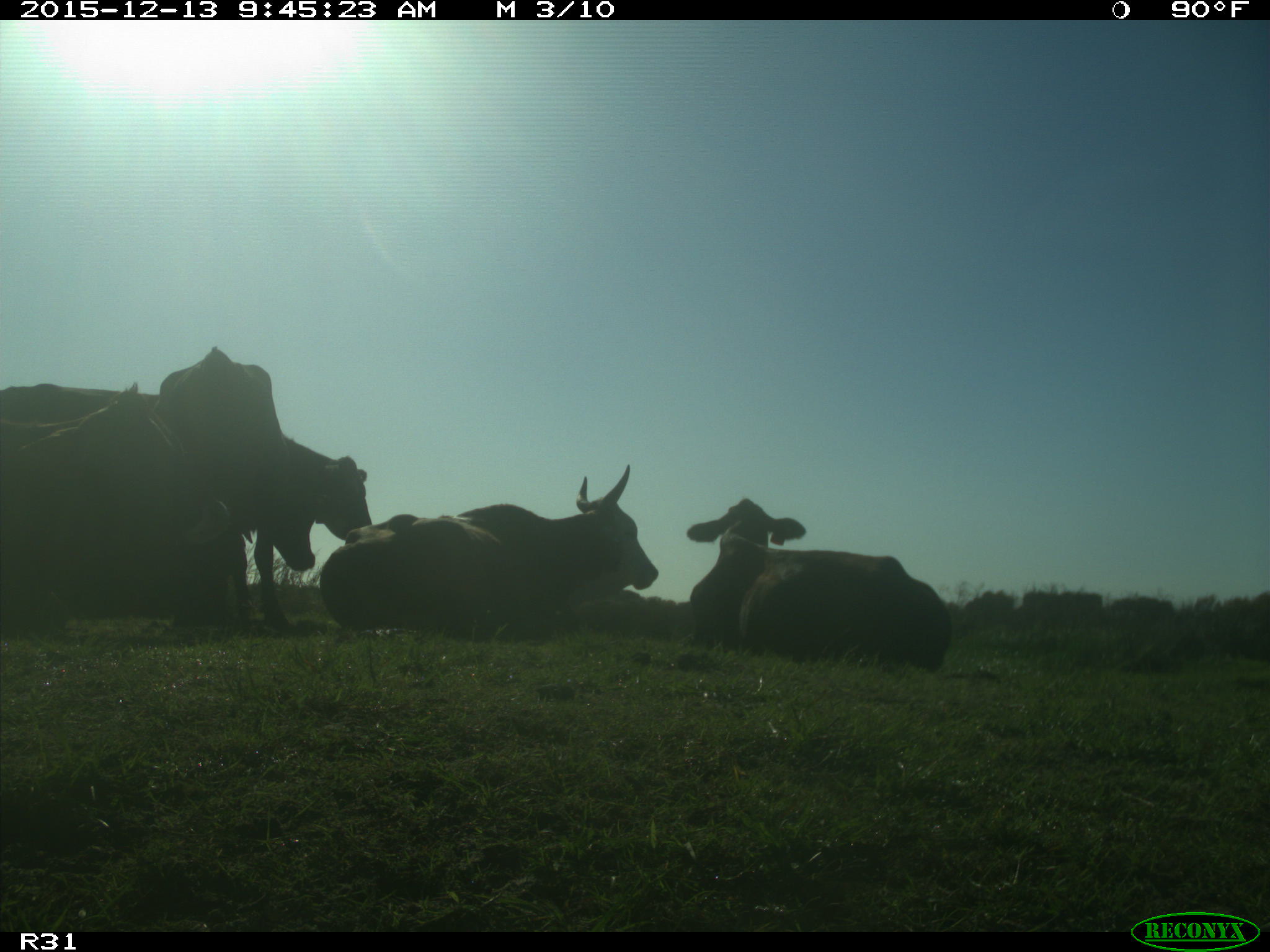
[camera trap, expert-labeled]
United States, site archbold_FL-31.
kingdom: Animalia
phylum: Chordata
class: Mammalia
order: Artiodactyla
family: Bovidae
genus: Bos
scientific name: Bos taurus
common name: domestic cow